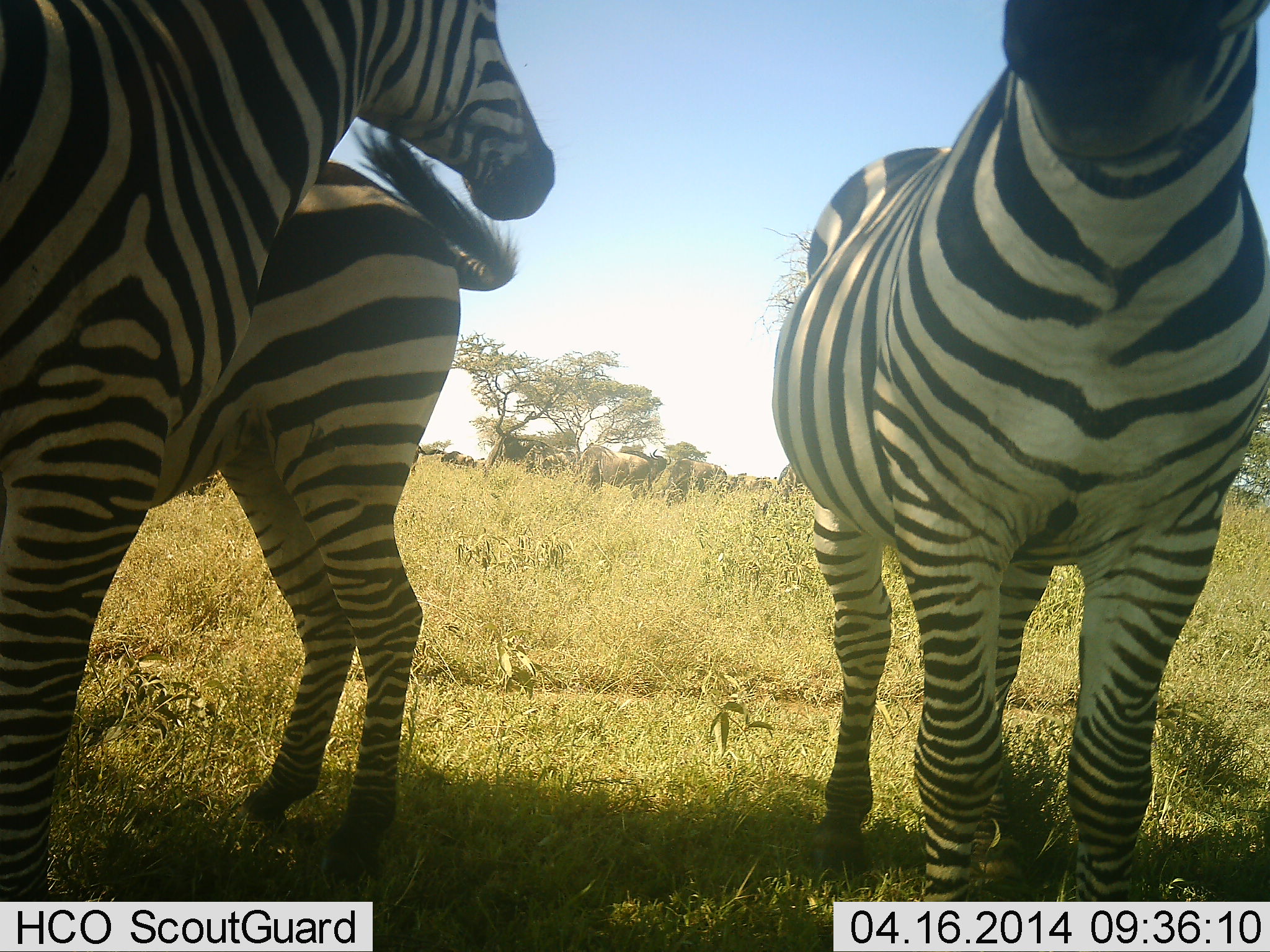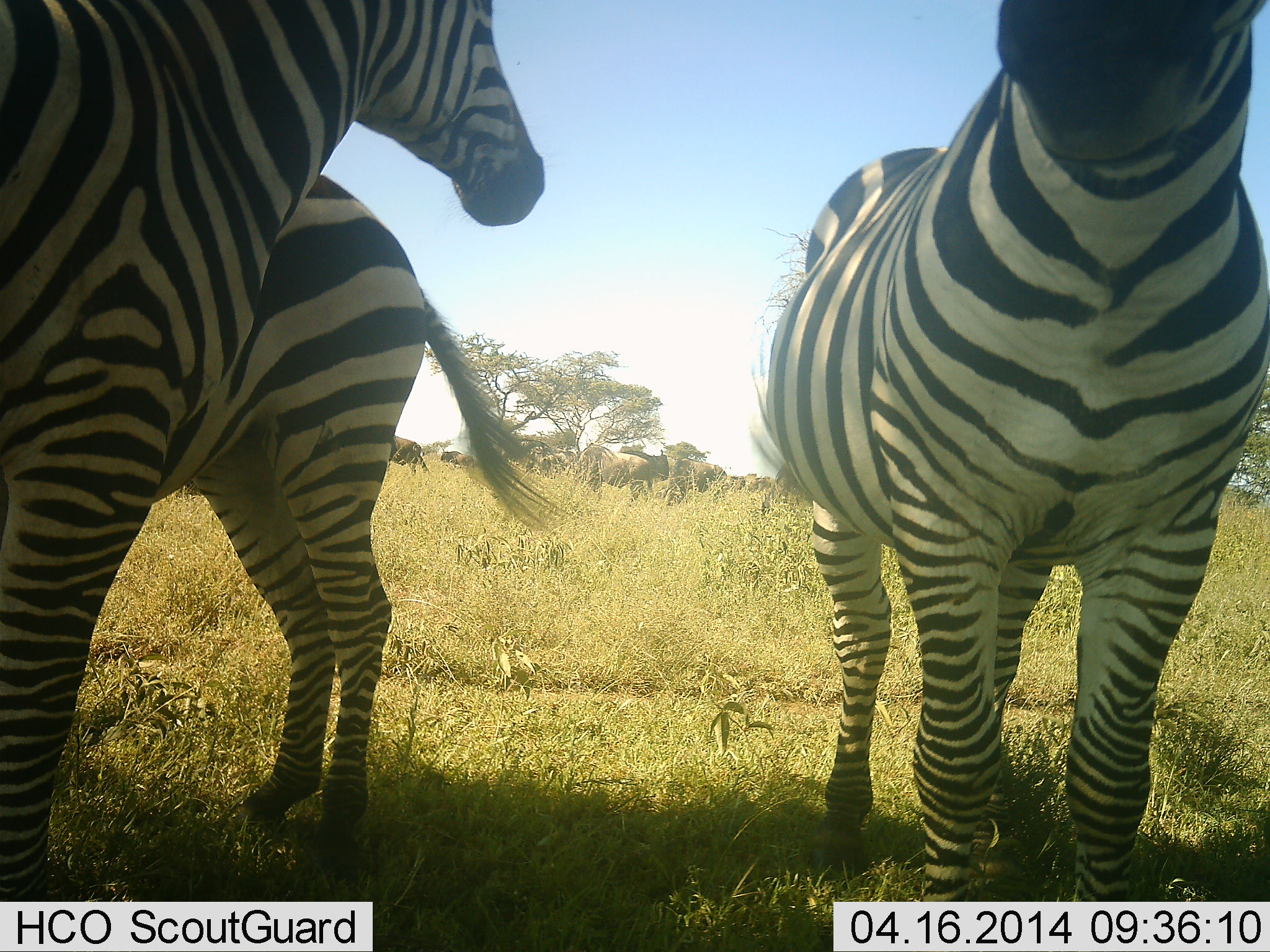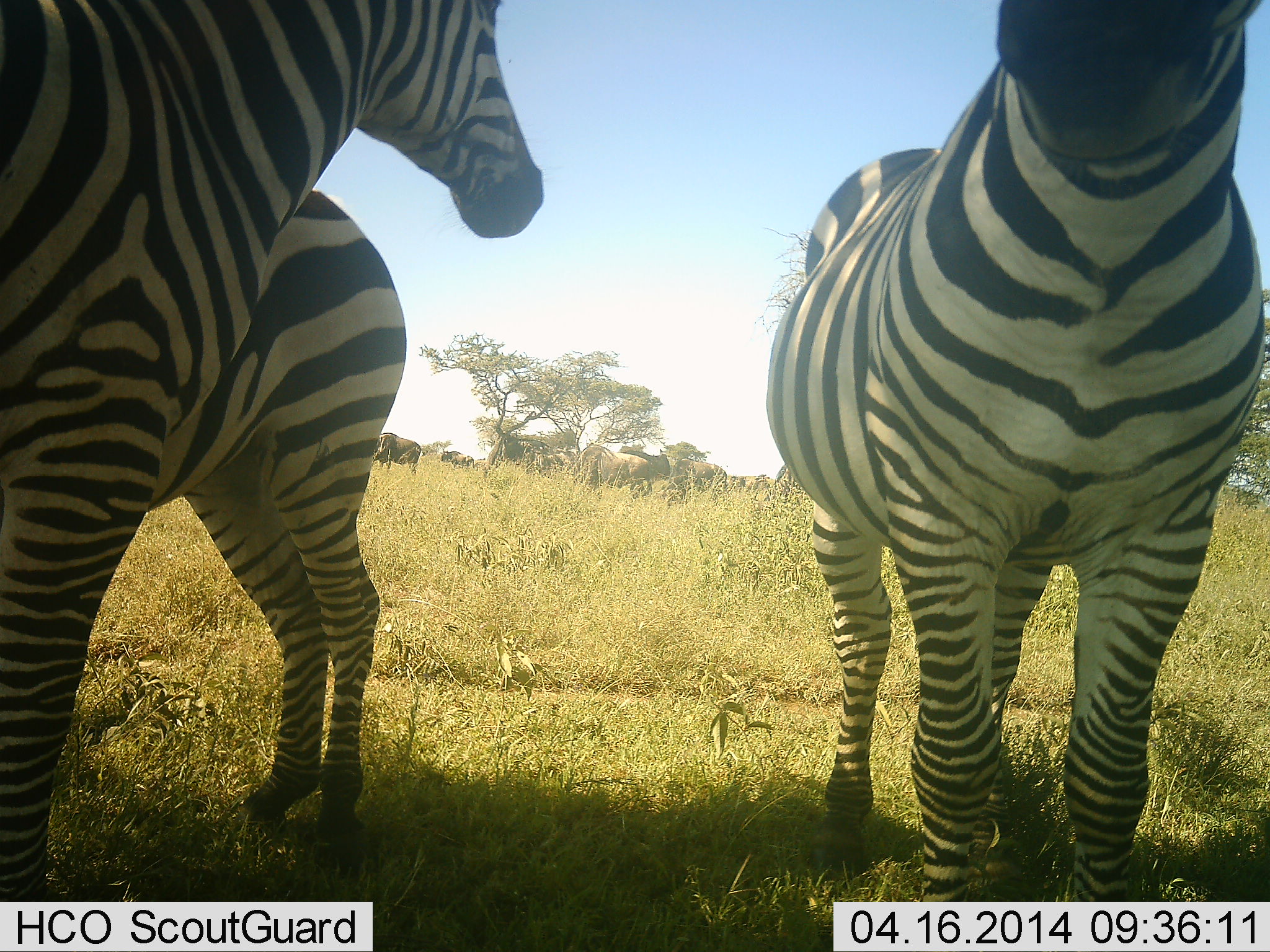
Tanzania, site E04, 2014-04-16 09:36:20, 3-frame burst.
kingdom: Animalia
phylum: Chordata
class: Mammalia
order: Artiodactyla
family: Bovidae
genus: Connochaetes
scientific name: Connochaetes taurinus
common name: blue wildebeest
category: wildebeest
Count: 7.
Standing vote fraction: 90%.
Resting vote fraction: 0%.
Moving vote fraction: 20%.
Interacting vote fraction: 0%.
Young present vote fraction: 0%.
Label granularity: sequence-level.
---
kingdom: Animalia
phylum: Chordata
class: Mammalia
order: Perissodactyla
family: Equidae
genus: Equus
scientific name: Equus quagga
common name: plains zebra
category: zebra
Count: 3.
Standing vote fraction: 100%.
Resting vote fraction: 0%.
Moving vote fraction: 0%.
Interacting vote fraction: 8%.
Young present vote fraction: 0%.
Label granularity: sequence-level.